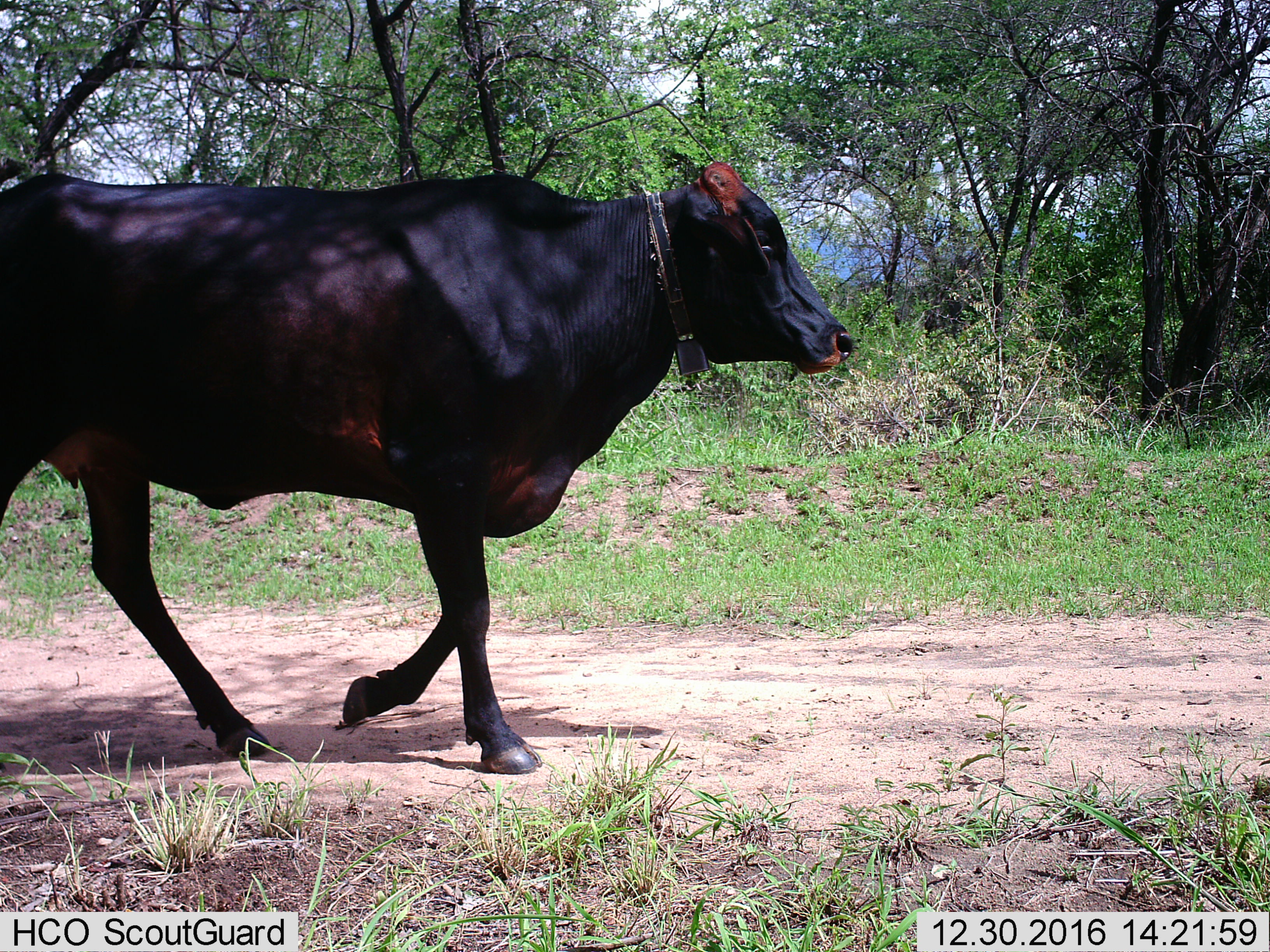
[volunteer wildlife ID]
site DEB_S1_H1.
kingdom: Animalia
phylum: Chordata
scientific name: Vertebrata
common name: domestic animal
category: domesticanimal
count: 1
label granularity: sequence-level